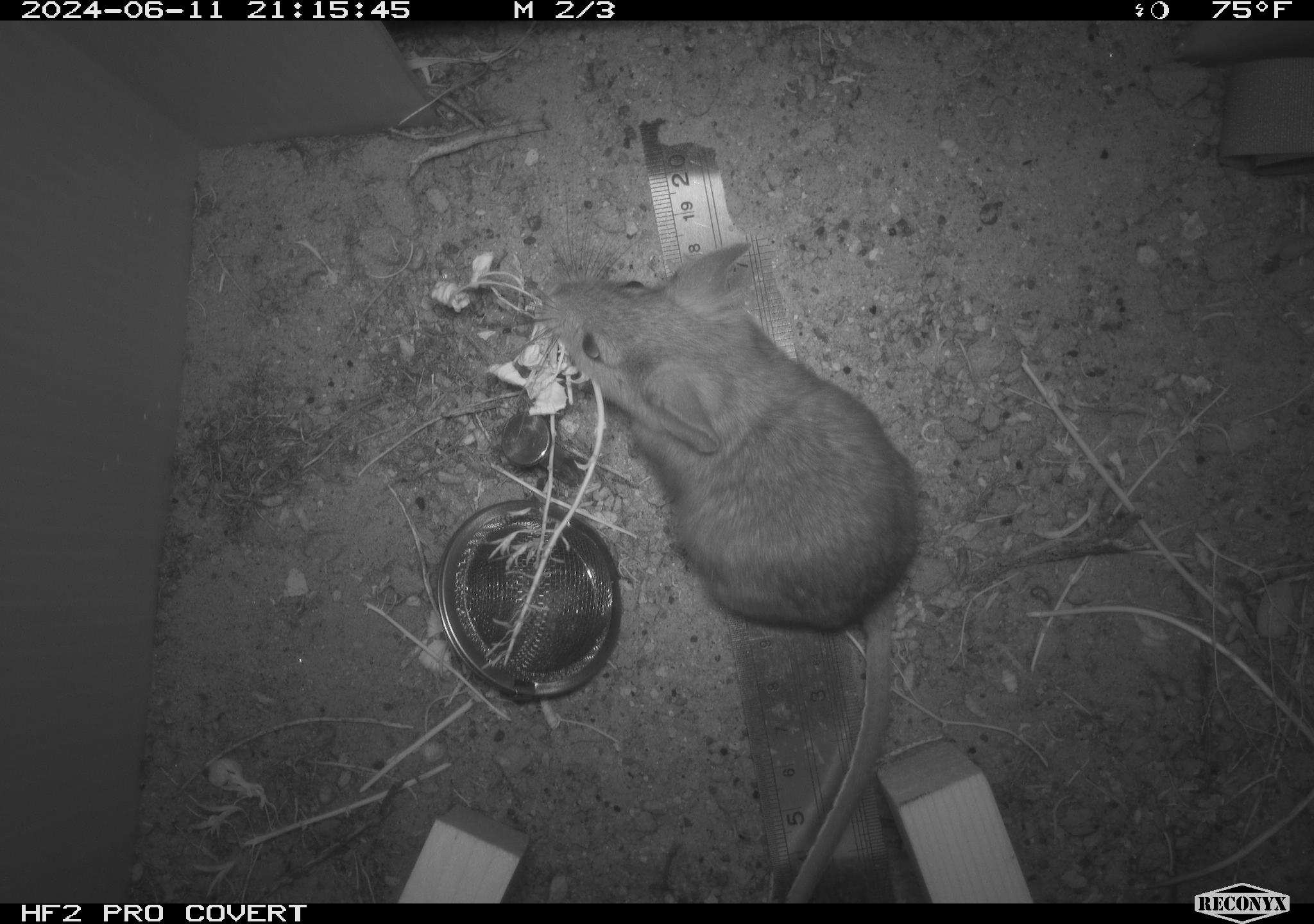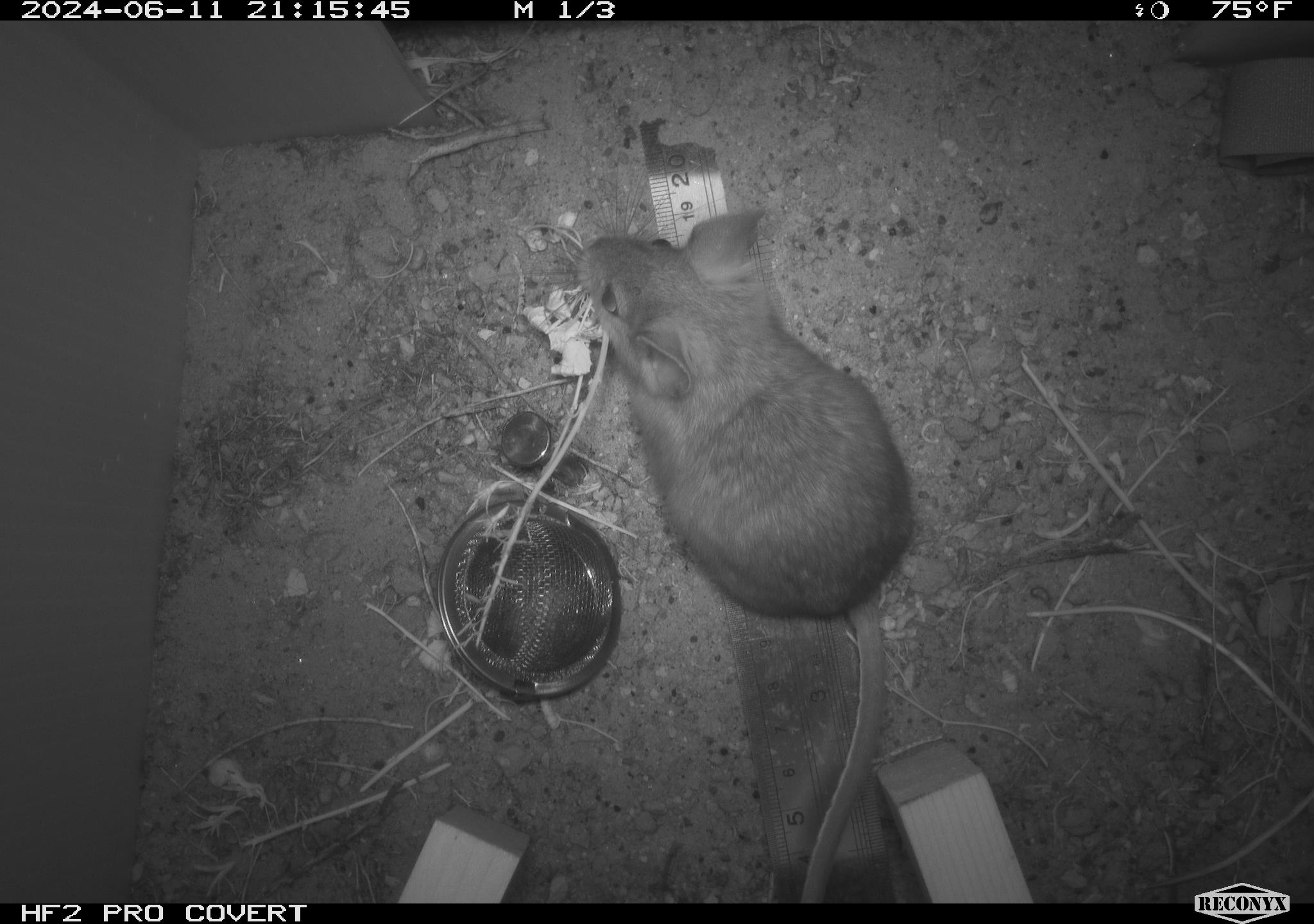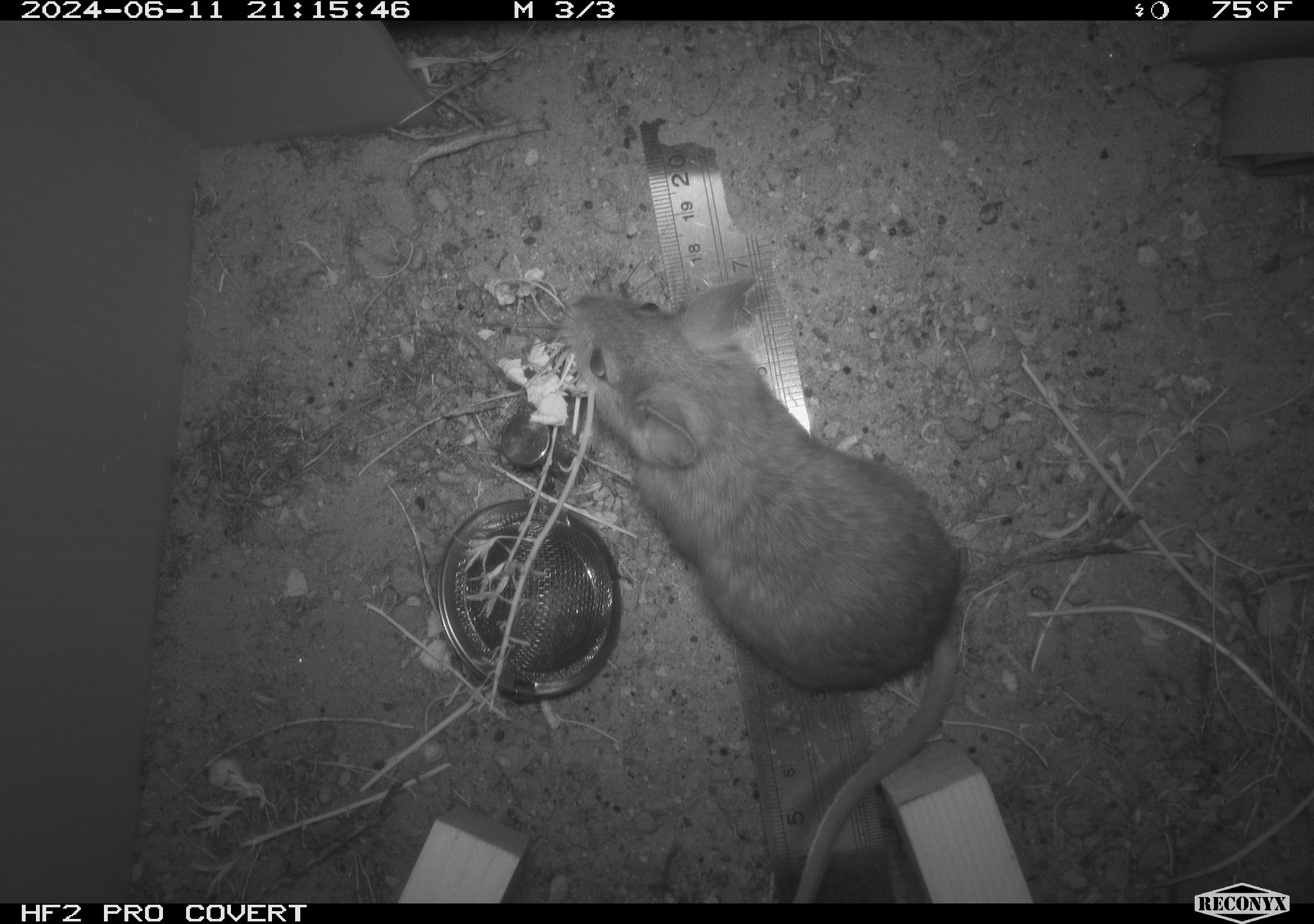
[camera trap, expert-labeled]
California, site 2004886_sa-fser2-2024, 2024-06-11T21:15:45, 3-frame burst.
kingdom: Animalia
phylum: Chordata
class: Mammalia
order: Rodentia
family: Cricetidae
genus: Neotoma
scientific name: Neotoma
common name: pack rat or woodrat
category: neotoma species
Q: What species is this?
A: Neotoma species (pack rat or woodrat) (Neotoma).